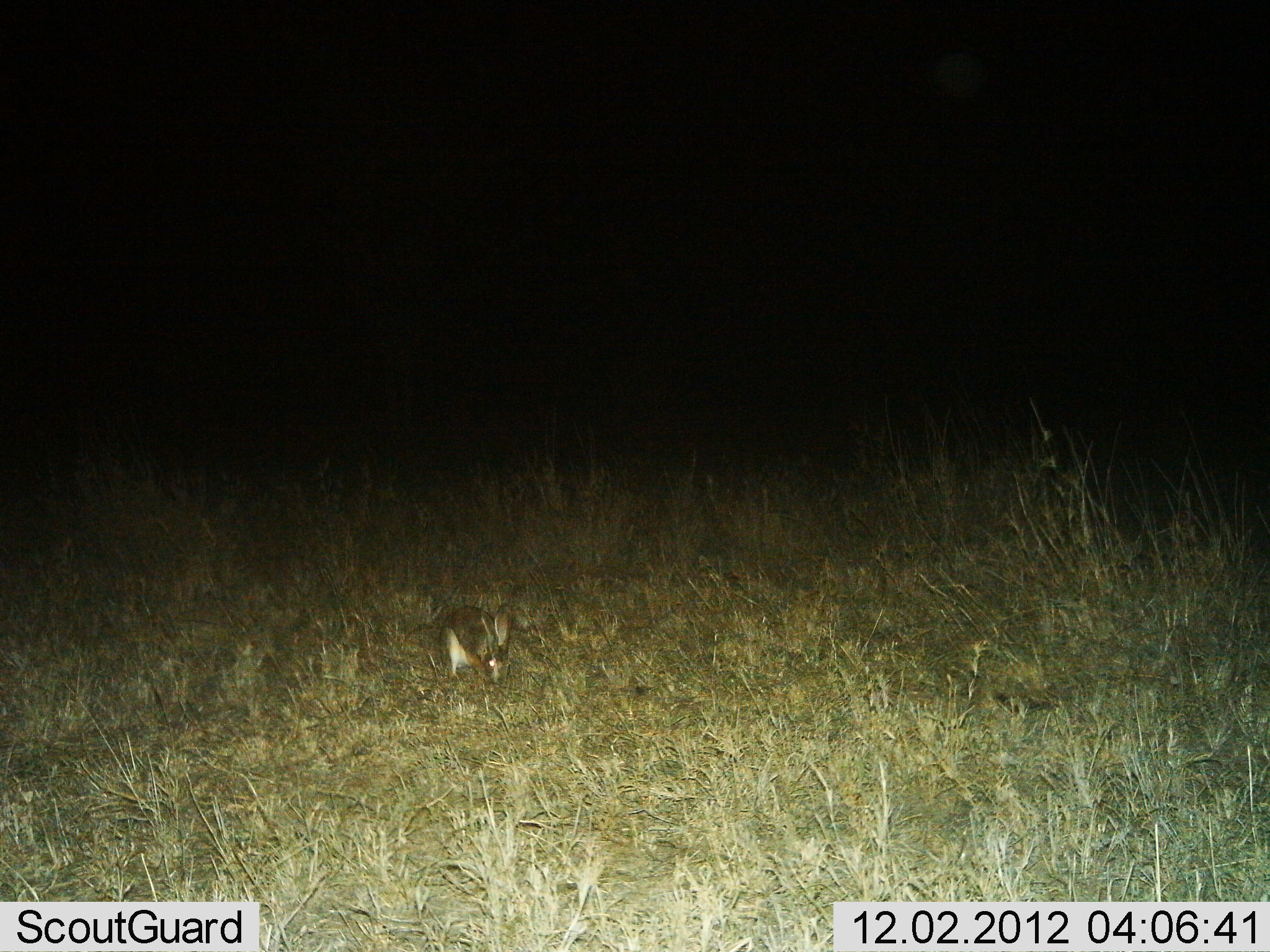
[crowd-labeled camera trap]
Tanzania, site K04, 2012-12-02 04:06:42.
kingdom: Animalia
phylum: Chordata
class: Mammalia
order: Lagomorpha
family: Leporidae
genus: Lepus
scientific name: Lepus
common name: hare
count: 1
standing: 20%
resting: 0%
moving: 10%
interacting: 0%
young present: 0%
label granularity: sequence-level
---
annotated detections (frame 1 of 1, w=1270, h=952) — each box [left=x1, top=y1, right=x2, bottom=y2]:
animal: [left=440, top=604, right=513, bottom=684]